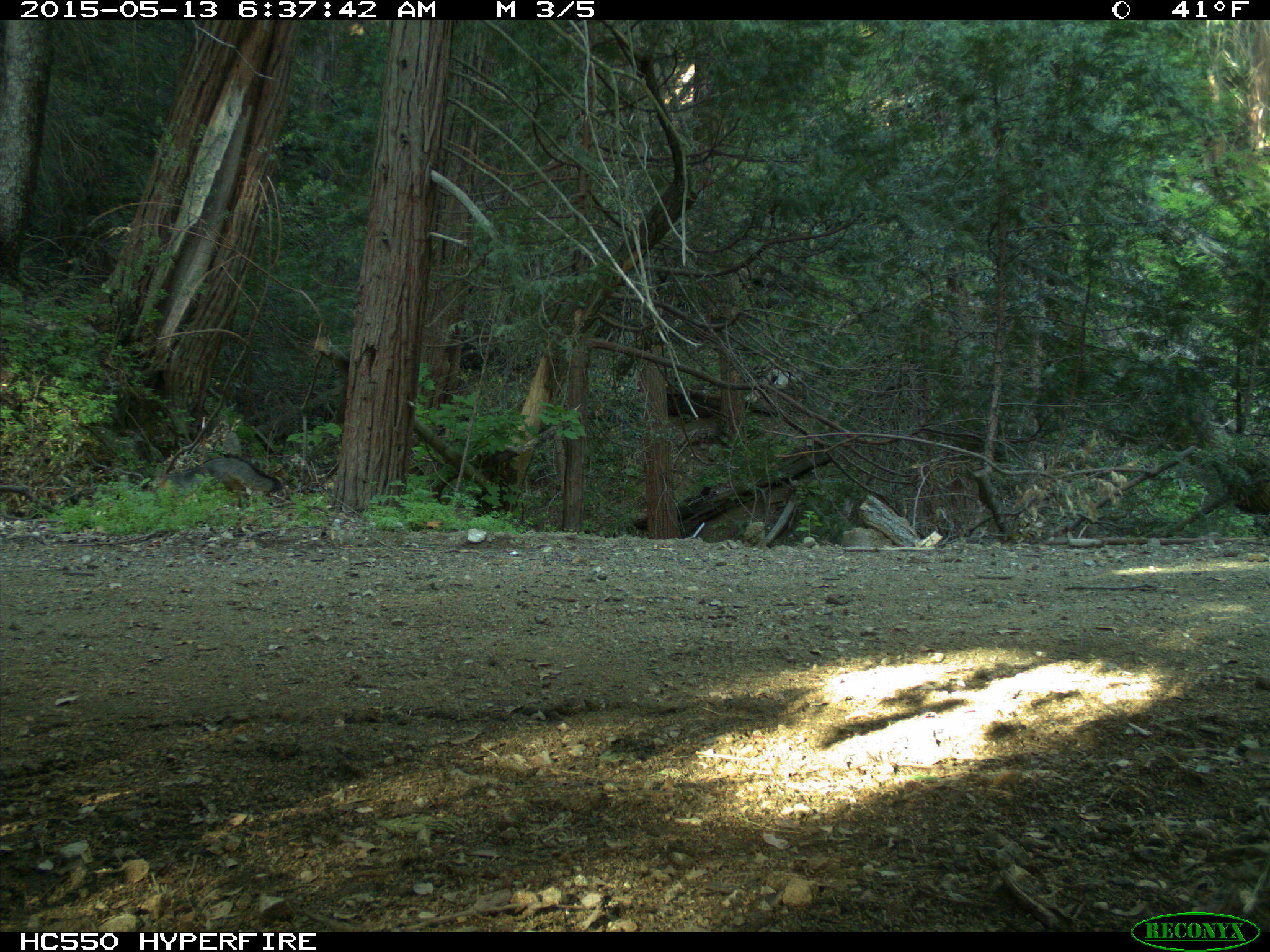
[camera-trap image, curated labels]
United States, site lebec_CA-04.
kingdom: Animalia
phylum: Chordata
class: Mammalia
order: Carnivora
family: Canidae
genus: Urocyon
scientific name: Urocyon cinereoargenteus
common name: gray fox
Urocyon cinereoargenteus (gray fox).